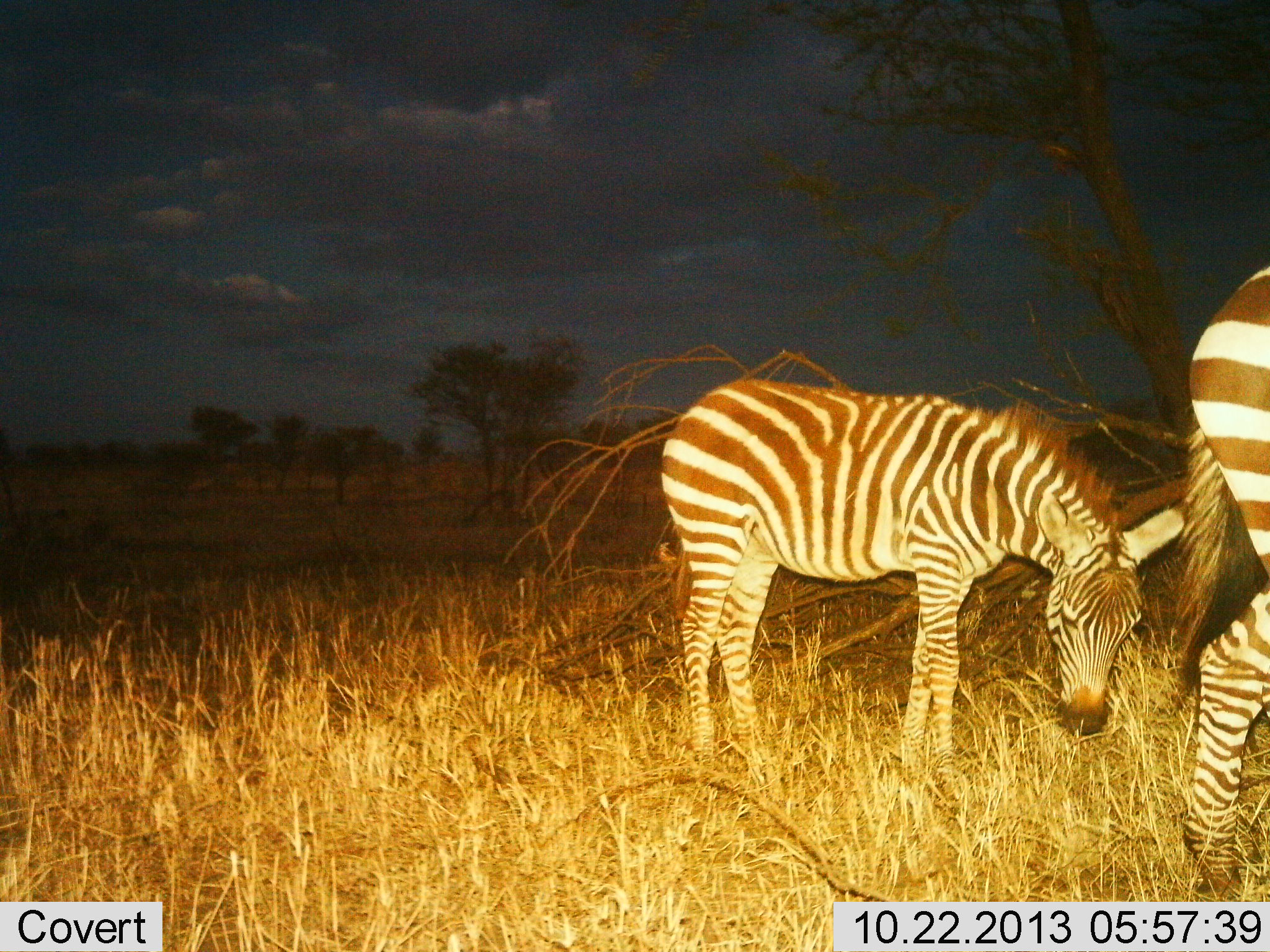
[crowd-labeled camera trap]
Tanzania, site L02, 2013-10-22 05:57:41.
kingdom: Animalia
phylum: Chordata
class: Mammalia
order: Perissodactyla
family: Equidae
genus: Equus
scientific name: Equus quagga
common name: plains zebra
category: zebra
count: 2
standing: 74%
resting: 0%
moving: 11%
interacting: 0%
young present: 26%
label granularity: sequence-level